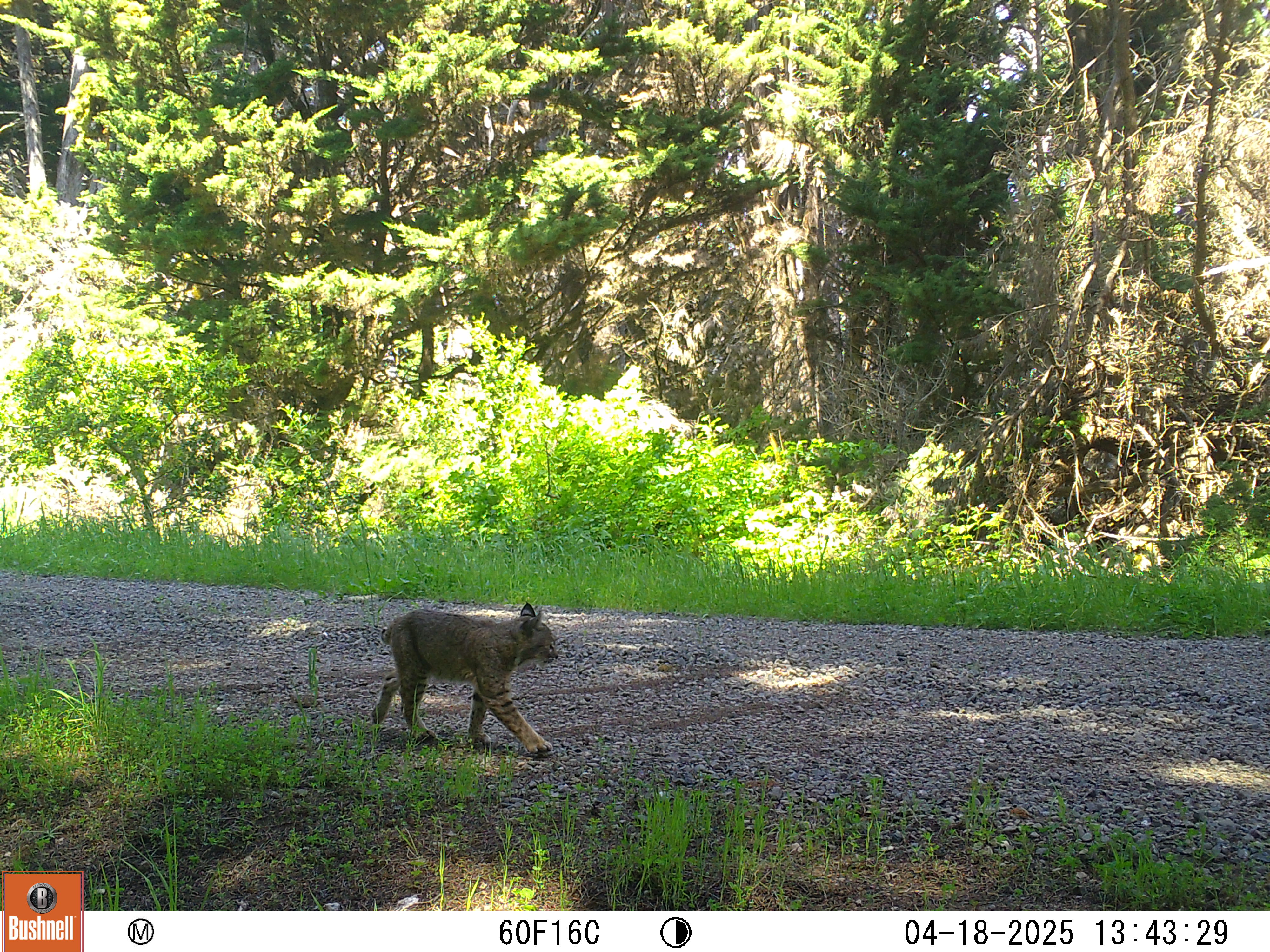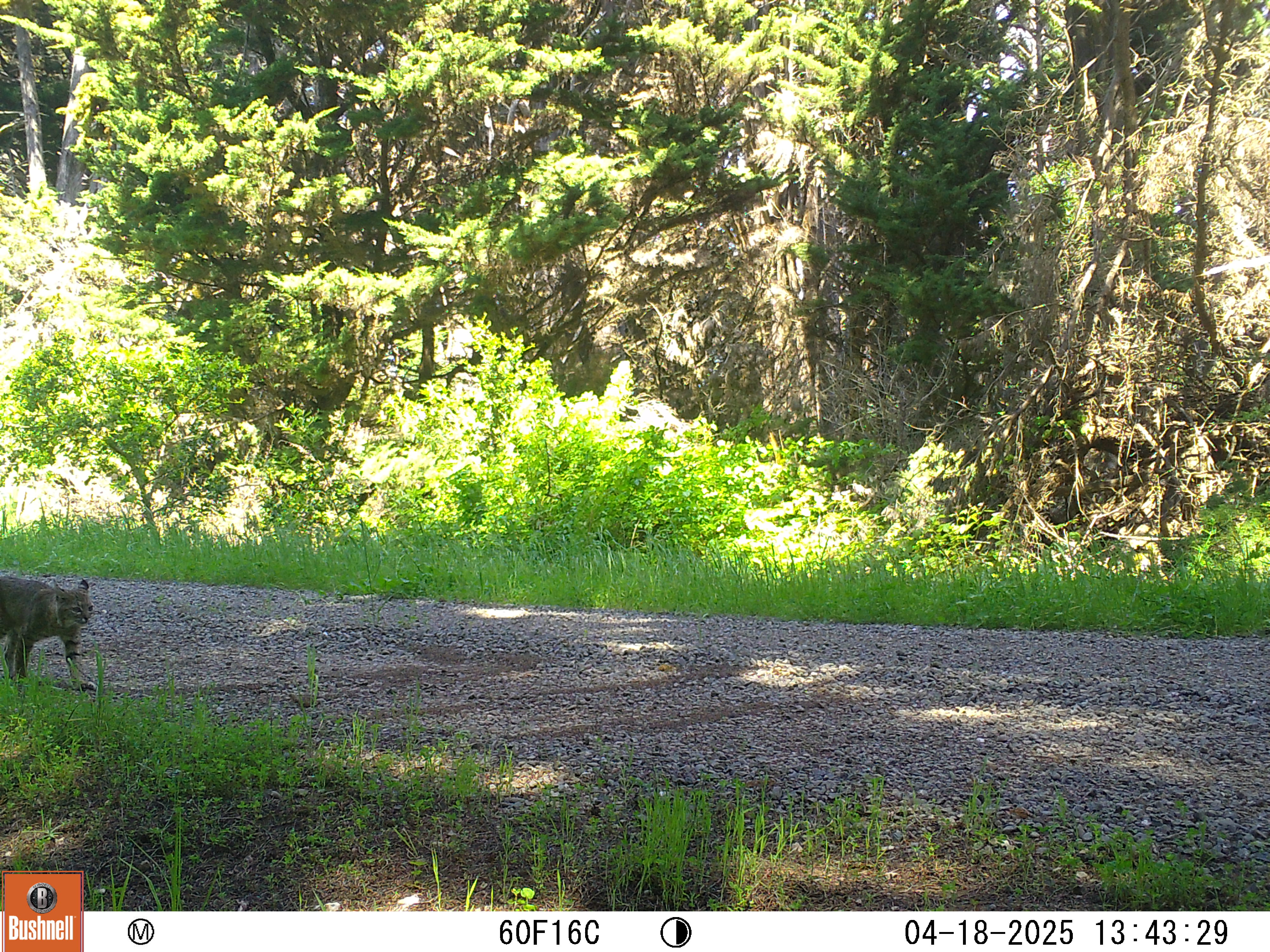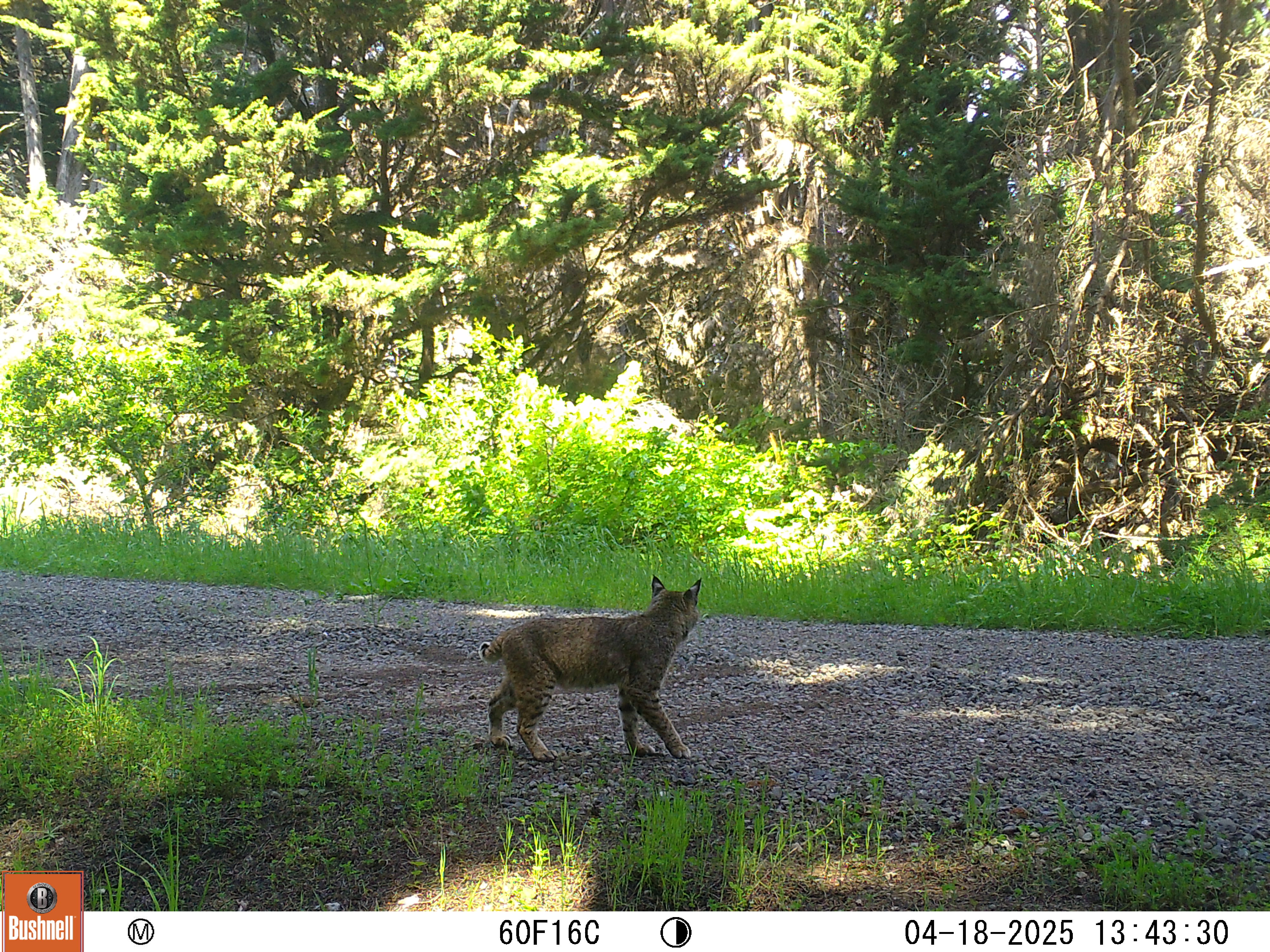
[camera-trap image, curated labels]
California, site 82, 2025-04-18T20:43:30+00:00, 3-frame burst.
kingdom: Animalia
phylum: Chordata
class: Mammalia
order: Carnivora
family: Felidae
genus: Lynx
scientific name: Lynx rufus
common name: bobcat